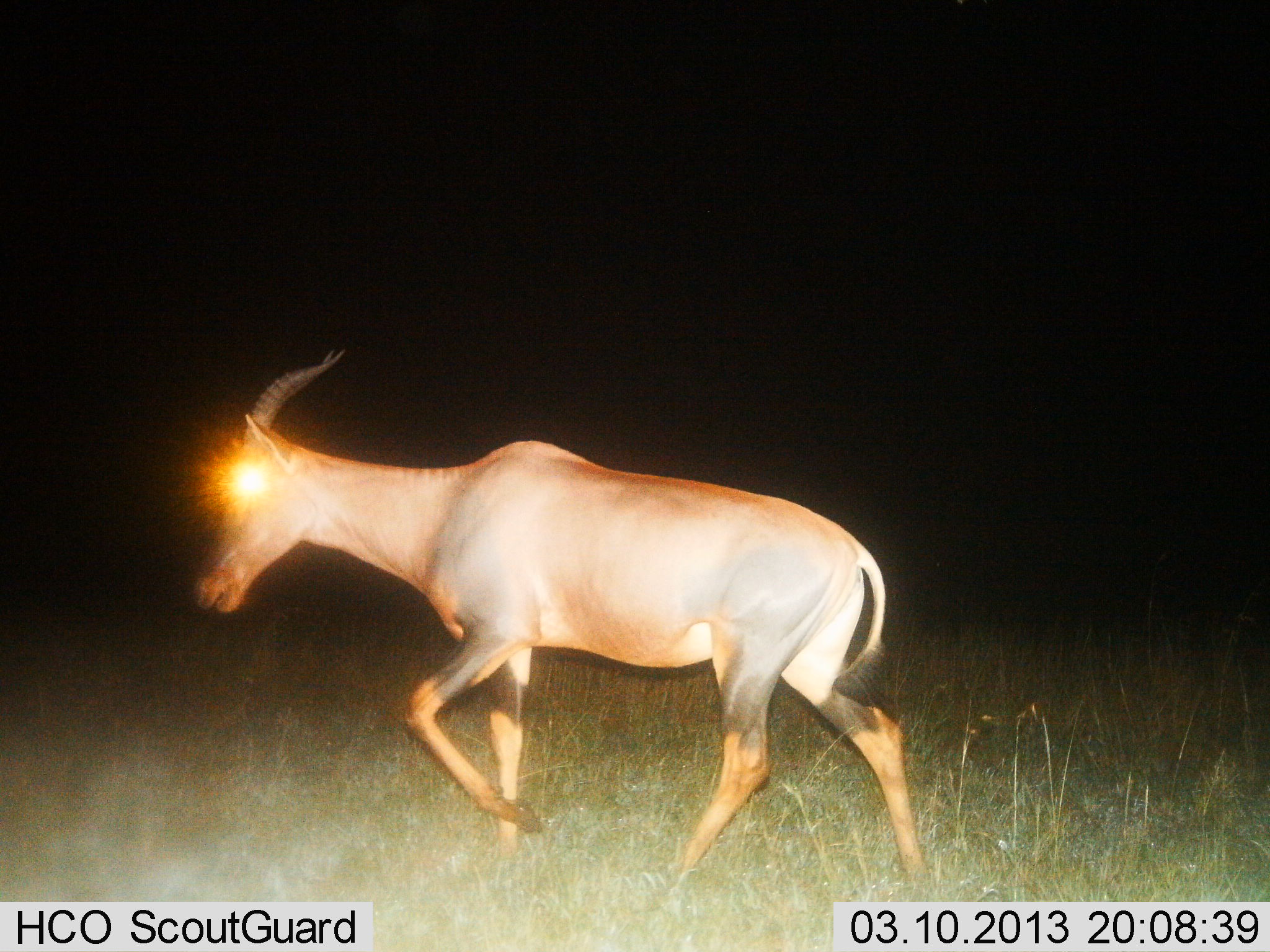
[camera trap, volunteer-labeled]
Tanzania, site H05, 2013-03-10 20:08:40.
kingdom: Animalia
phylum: Chordata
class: Mammalia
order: Artiodactyla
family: Bovidae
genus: Damaliscus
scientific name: Damaliscus lunatus jimela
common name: topi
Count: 1.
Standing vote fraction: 9%.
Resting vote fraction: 0%.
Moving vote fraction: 91%.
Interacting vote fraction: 0%.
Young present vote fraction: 0%.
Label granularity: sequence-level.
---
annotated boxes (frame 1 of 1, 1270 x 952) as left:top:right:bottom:
animal: 195:340:934:893